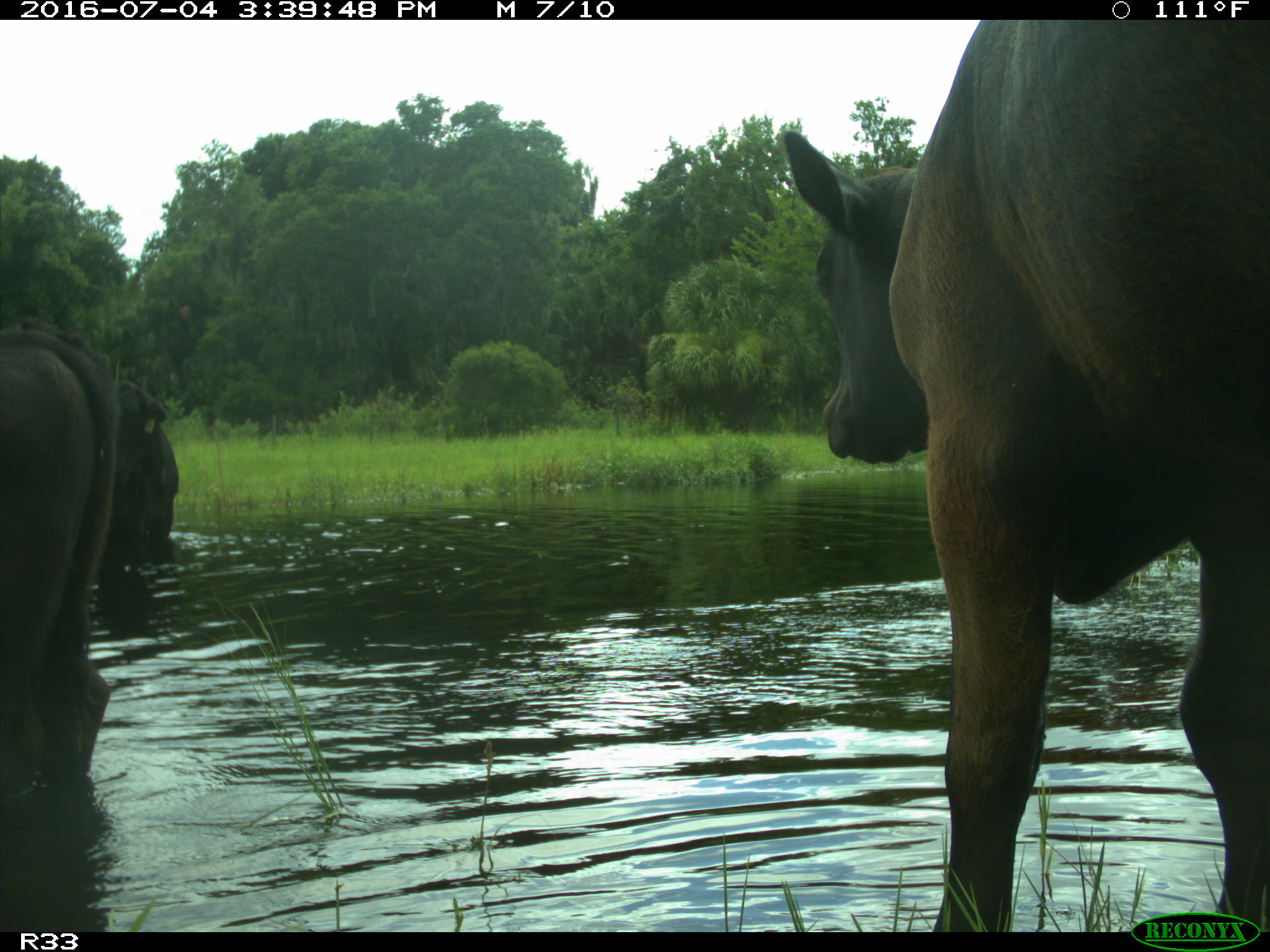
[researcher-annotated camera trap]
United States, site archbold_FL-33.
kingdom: Animalia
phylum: Chordata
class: Mammalia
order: Artiodactyla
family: Bovidae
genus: Bos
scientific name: Bos taurus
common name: domestic cow